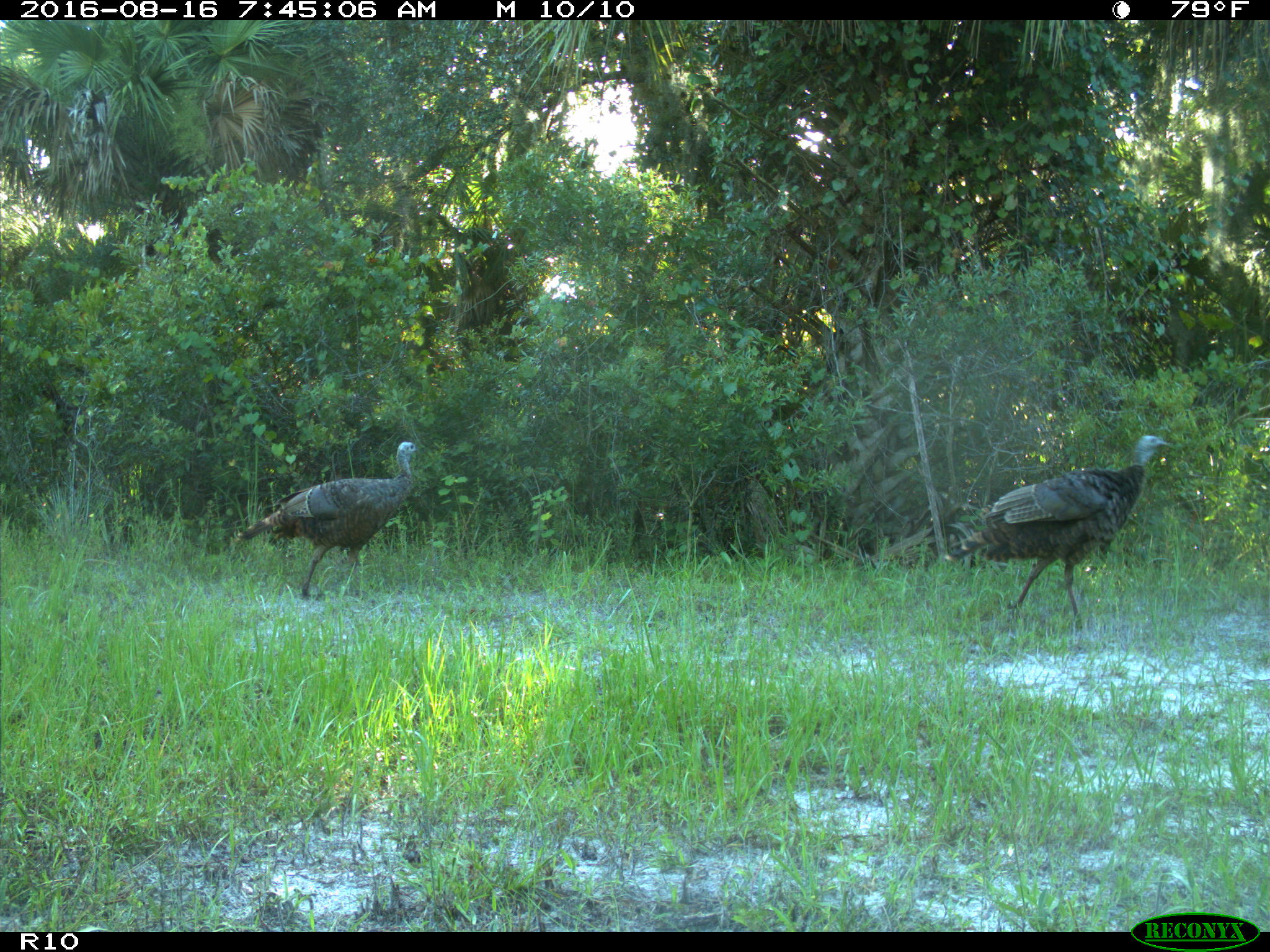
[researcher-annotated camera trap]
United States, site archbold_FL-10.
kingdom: Animalia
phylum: Chordata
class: Aves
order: Galliformes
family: Phasianidae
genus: Meleagris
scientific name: Meleagris gallopavo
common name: wild turkey